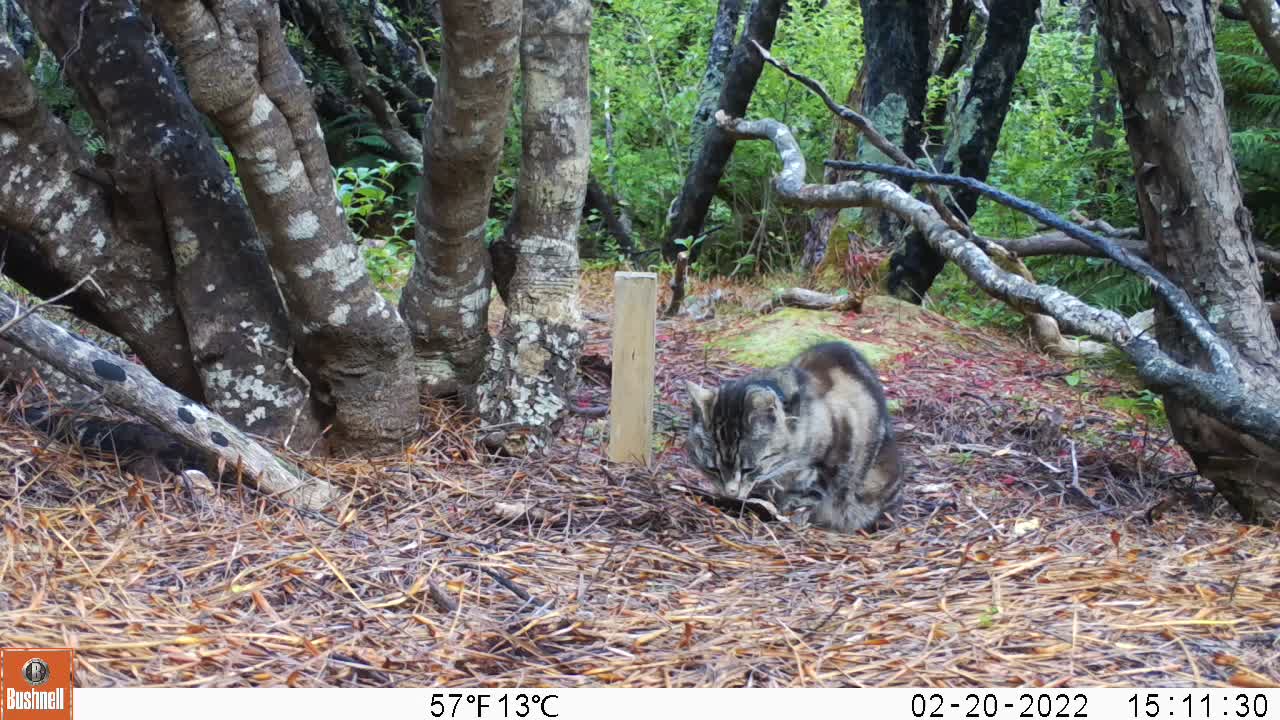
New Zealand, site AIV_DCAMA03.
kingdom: Animalia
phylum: Chordata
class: Mammalia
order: Carnivora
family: Felidae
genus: Felis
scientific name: Felis catus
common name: domestic cat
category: cat